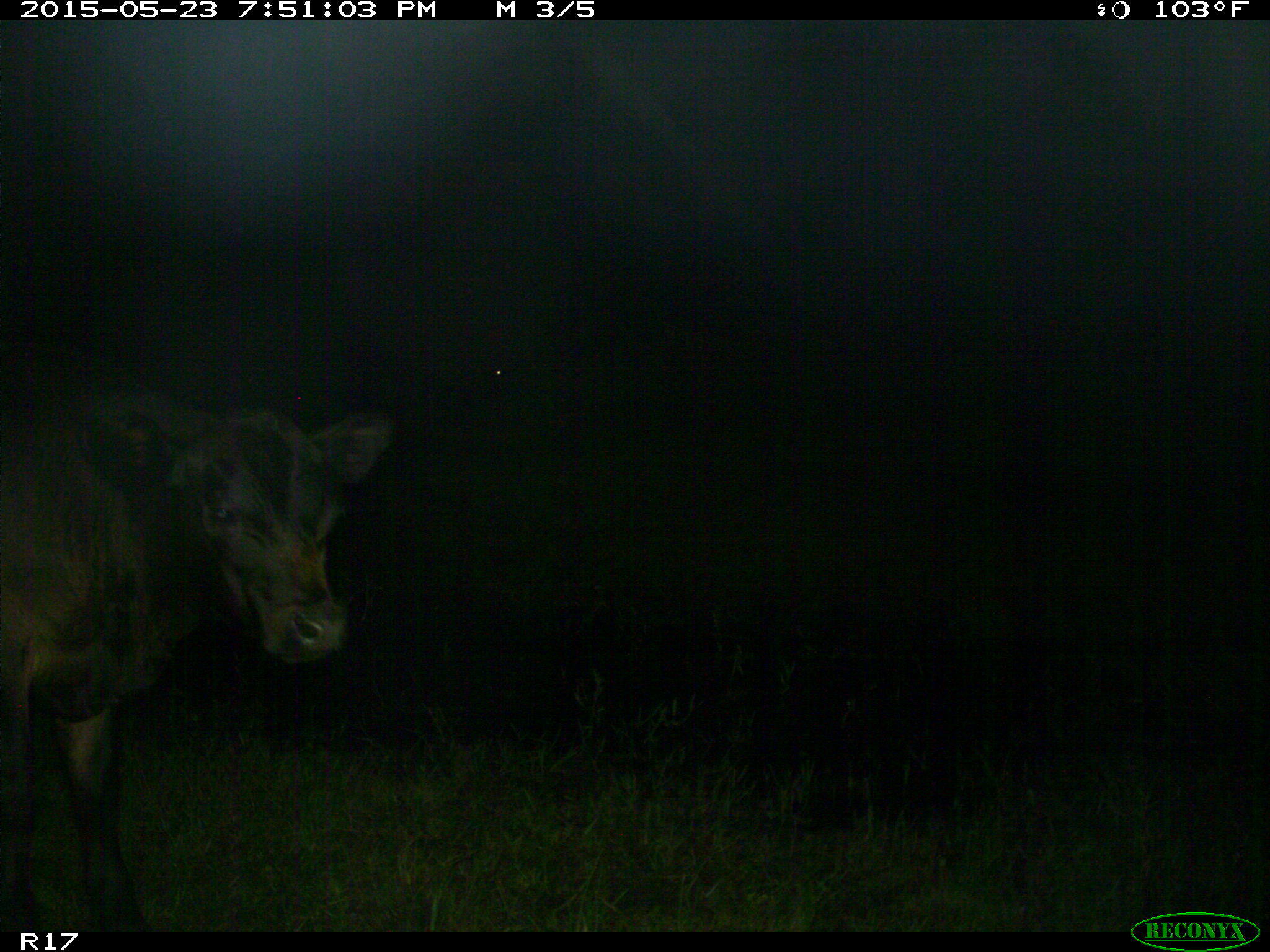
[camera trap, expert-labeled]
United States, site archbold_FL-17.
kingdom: Animalia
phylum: Chordata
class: Mammalia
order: Artiodactyla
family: Bovidae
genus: Bos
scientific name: Bos taurus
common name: domestic cow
Bos taurus (domestic cow).